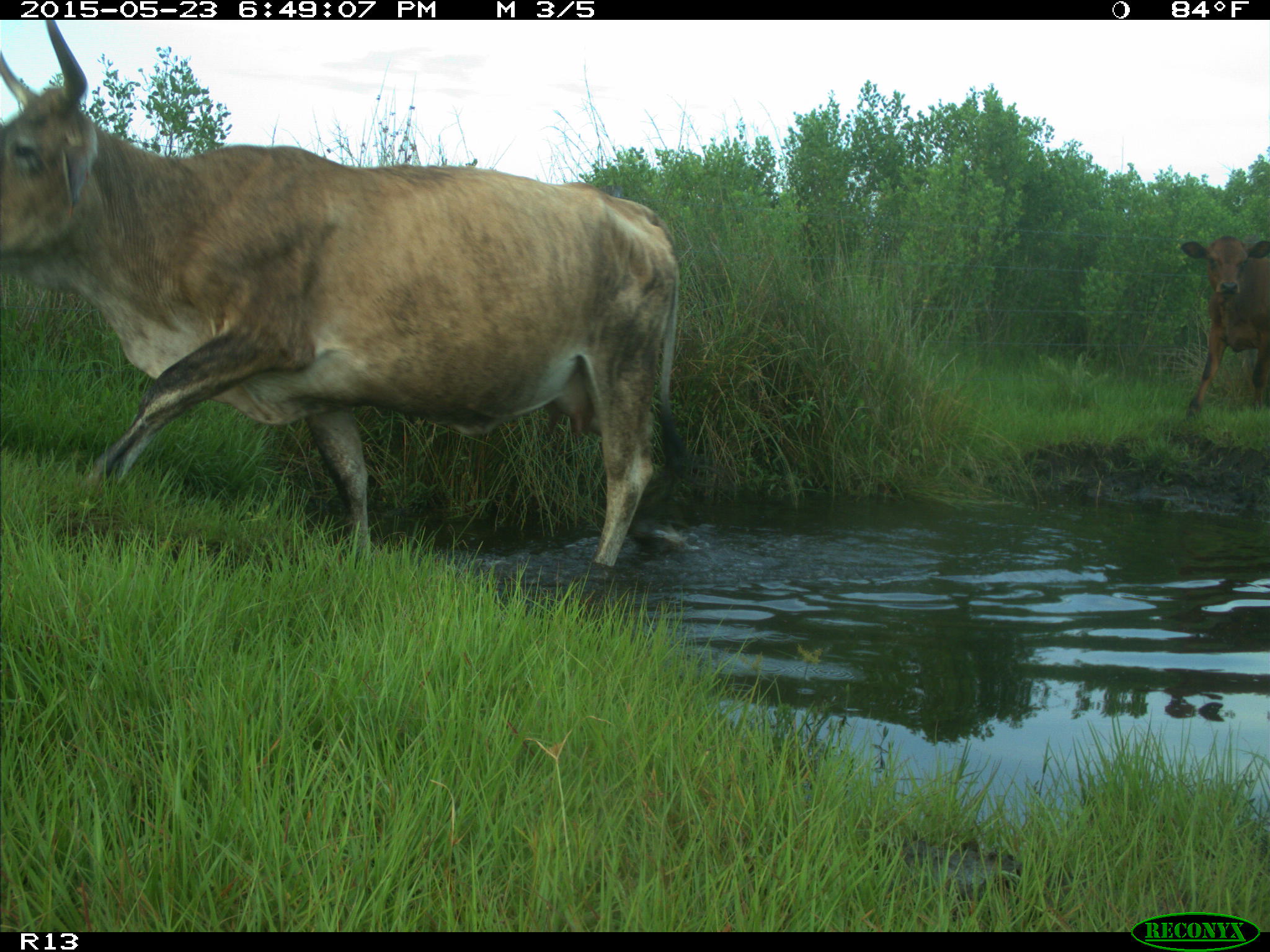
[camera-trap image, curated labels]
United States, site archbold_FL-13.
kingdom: Animalia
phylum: Chordata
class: Mammalia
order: Artiodactyla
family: Bovidae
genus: Bos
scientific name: Bos taurus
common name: domestic cow